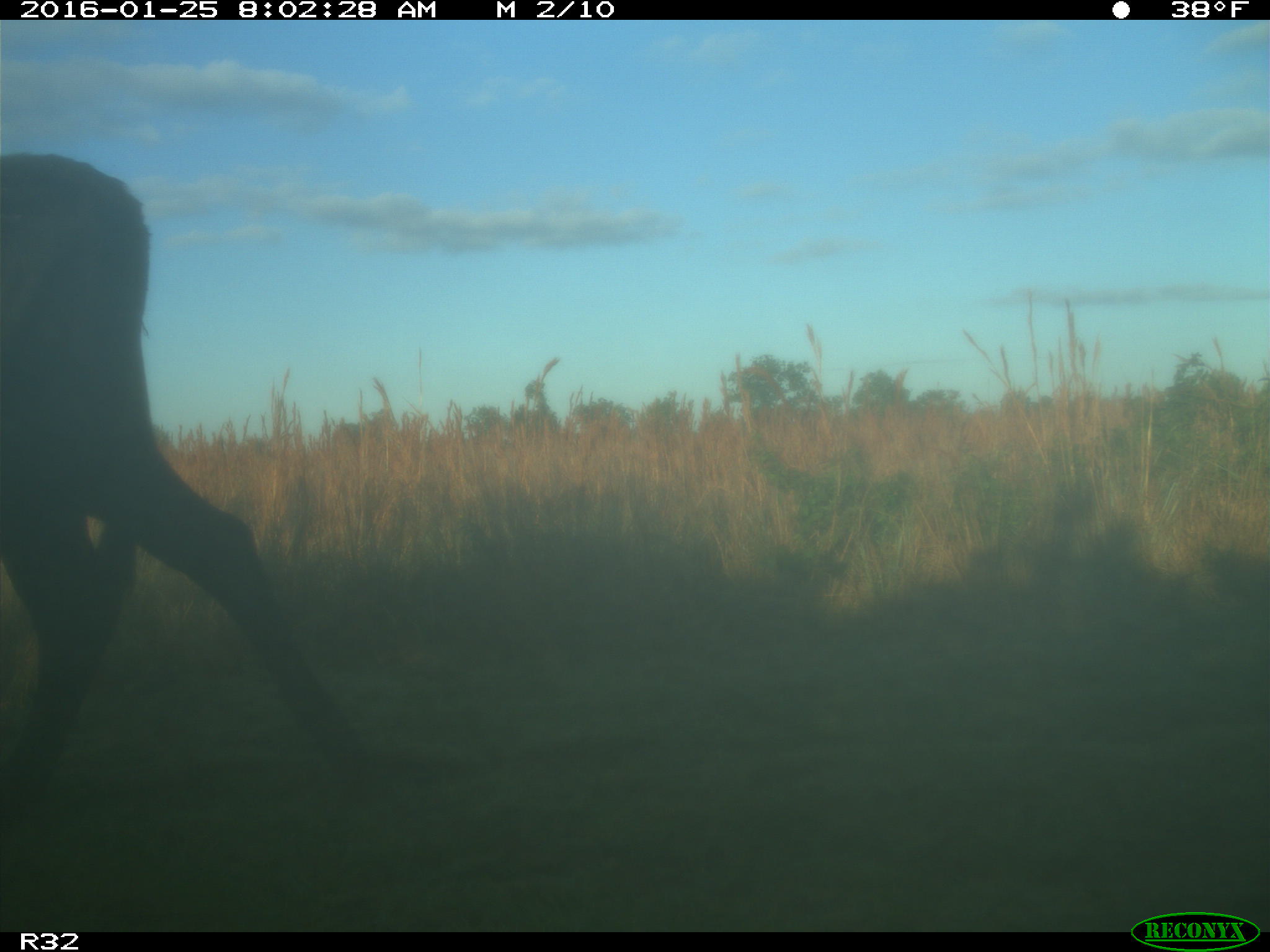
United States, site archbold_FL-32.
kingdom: Animalia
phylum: Chordata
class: Mammalia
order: Artiodactyla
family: Bovidae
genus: Bos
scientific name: Bos taurus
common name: domestic cow